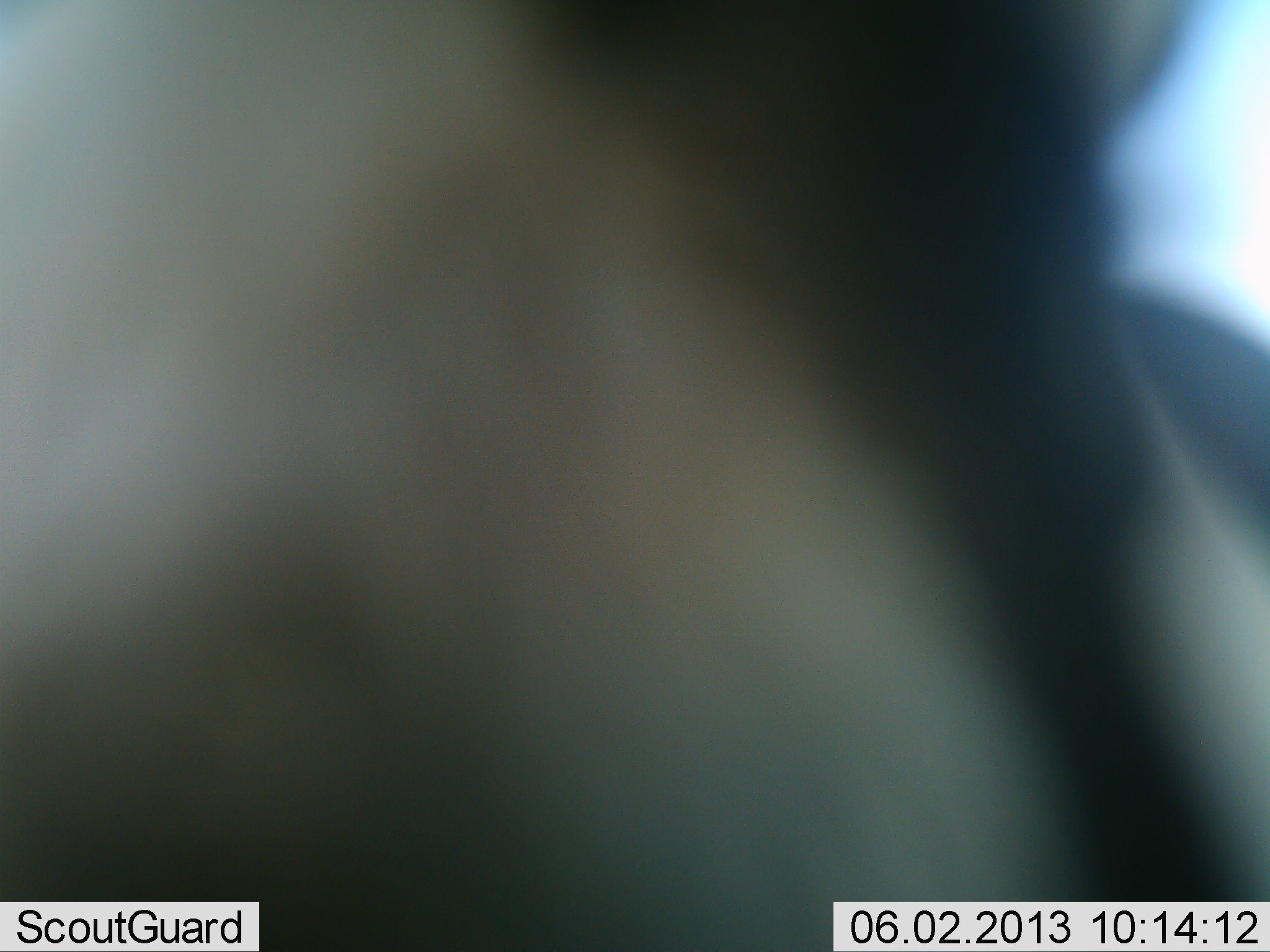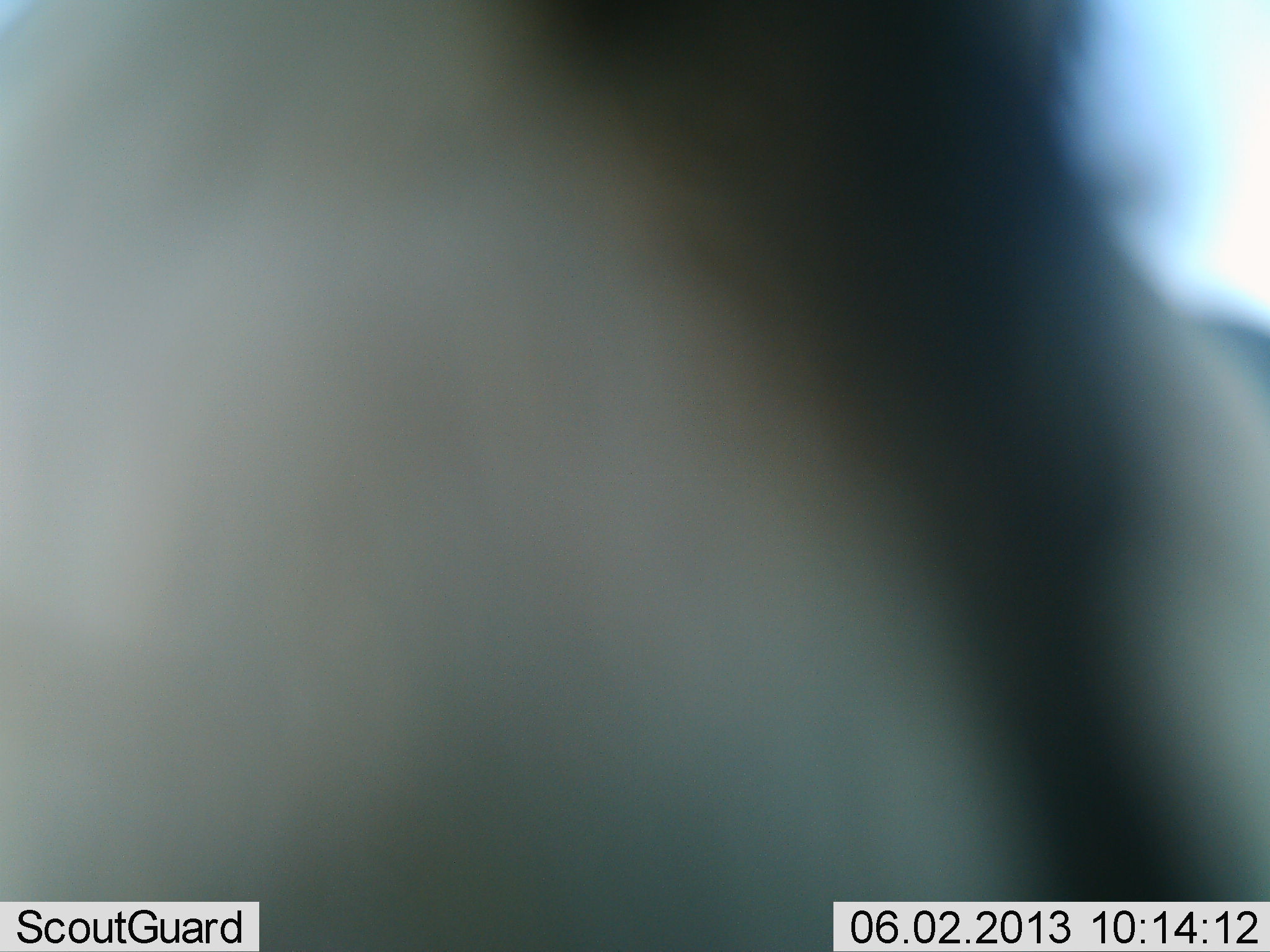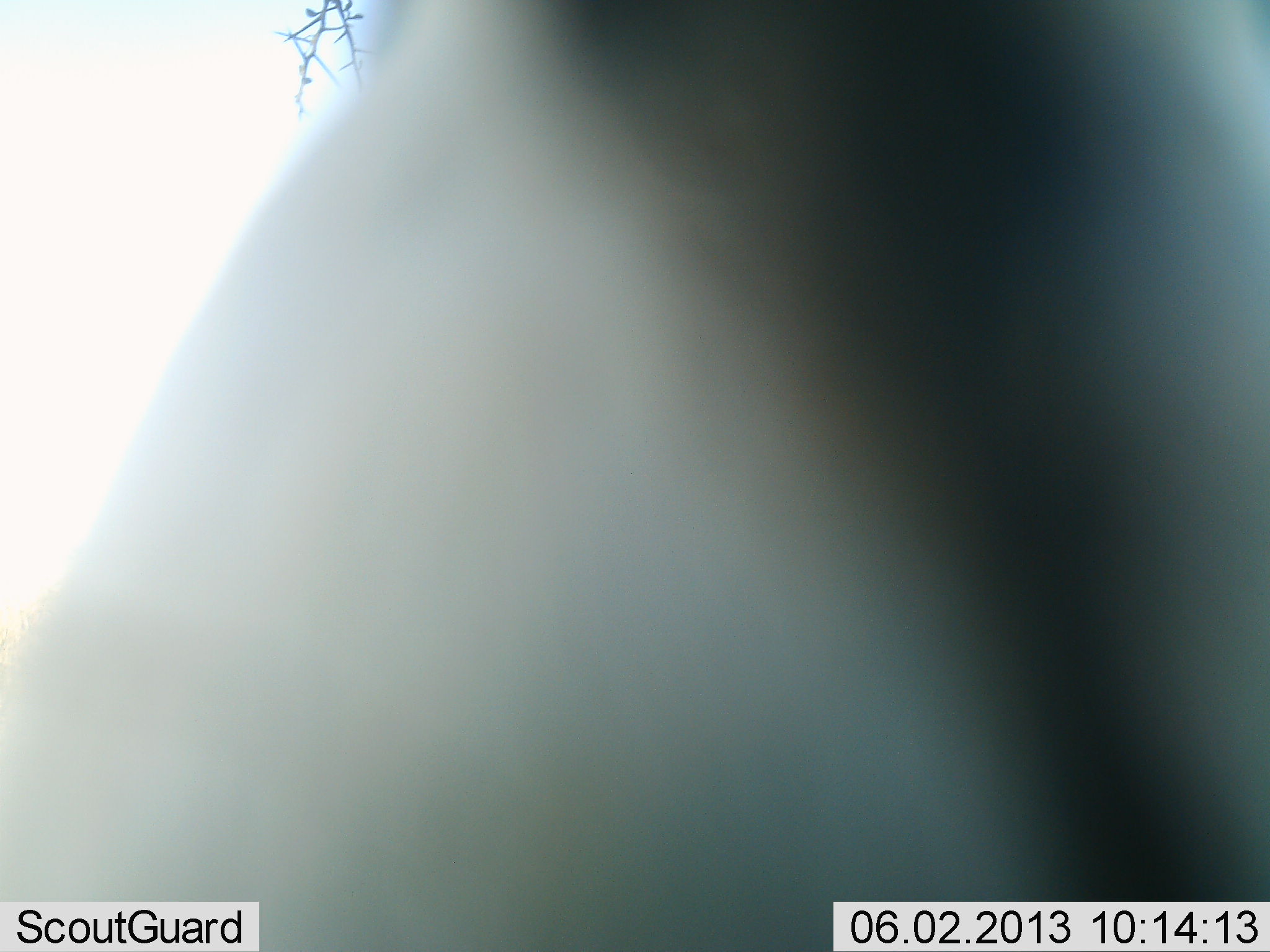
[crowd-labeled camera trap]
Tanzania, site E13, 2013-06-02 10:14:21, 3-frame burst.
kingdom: Animalia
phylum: Chordata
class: Mammalia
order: Artiodactyla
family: Bovidae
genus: Connochaetes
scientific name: Connochaetes taurinus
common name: blue wildebeest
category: wildebeest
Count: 1.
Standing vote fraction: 100%.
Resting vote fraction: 0%.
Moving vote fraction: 0%.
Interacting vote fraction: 0%.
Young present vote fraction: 0%.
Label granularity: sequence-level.